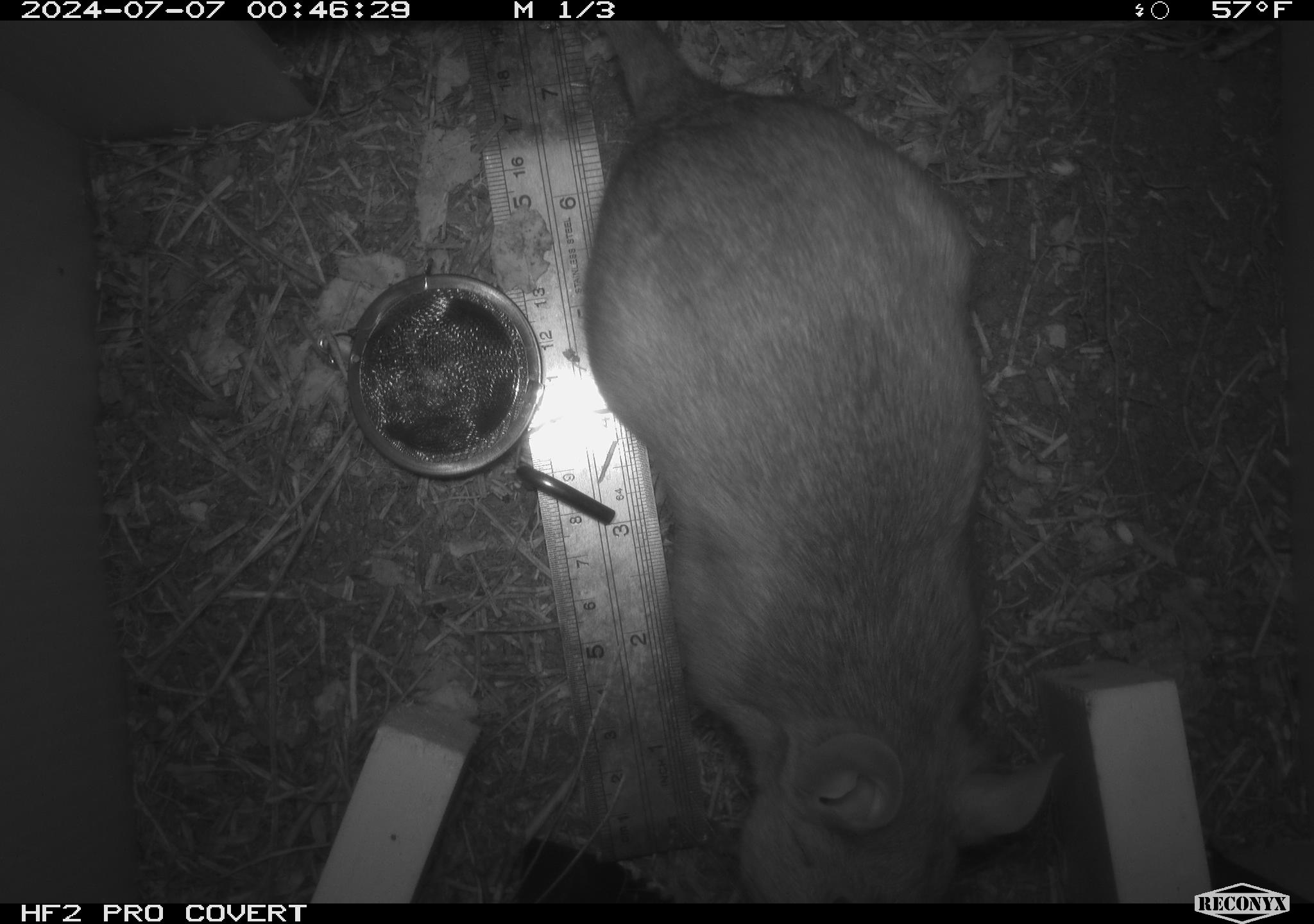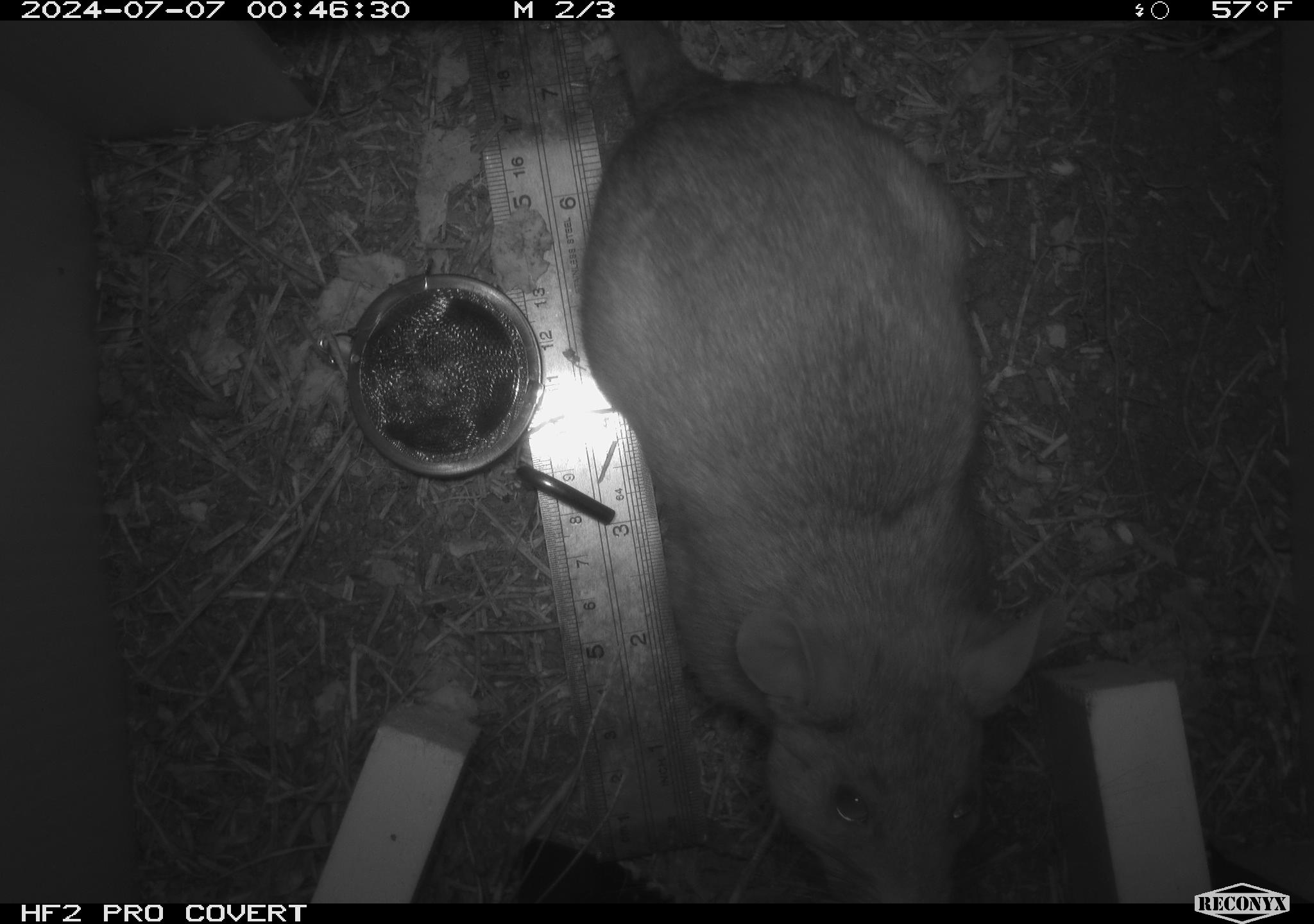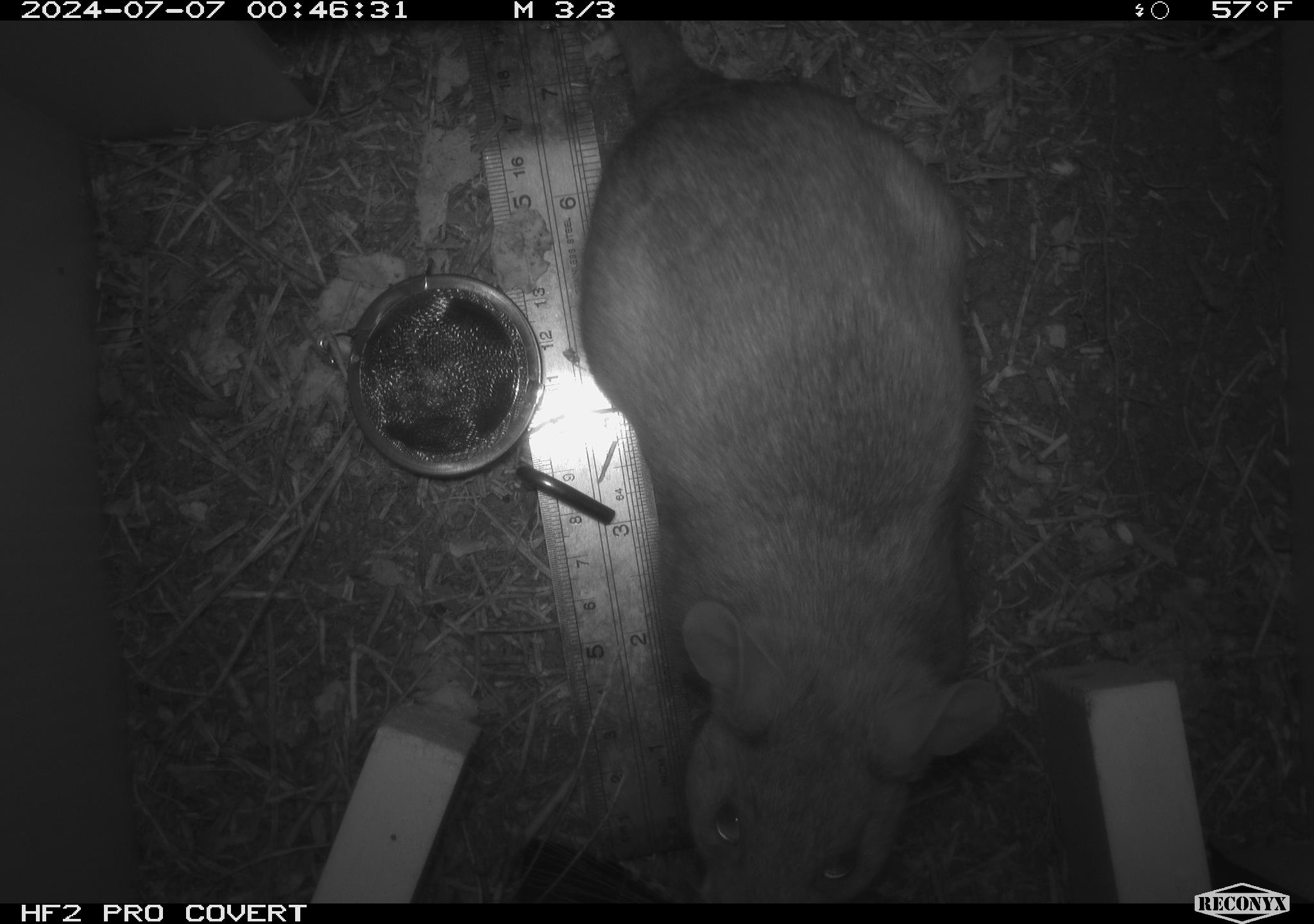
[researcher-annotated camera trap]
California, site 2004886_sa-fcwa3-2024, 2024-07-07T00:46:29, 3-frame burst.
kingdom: Animalia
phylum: Chordata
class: Mammalia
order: Rodentia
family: Cricetidae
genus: Neotoma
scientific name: Neotoma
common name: pack rat or woodrat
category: neotoma species